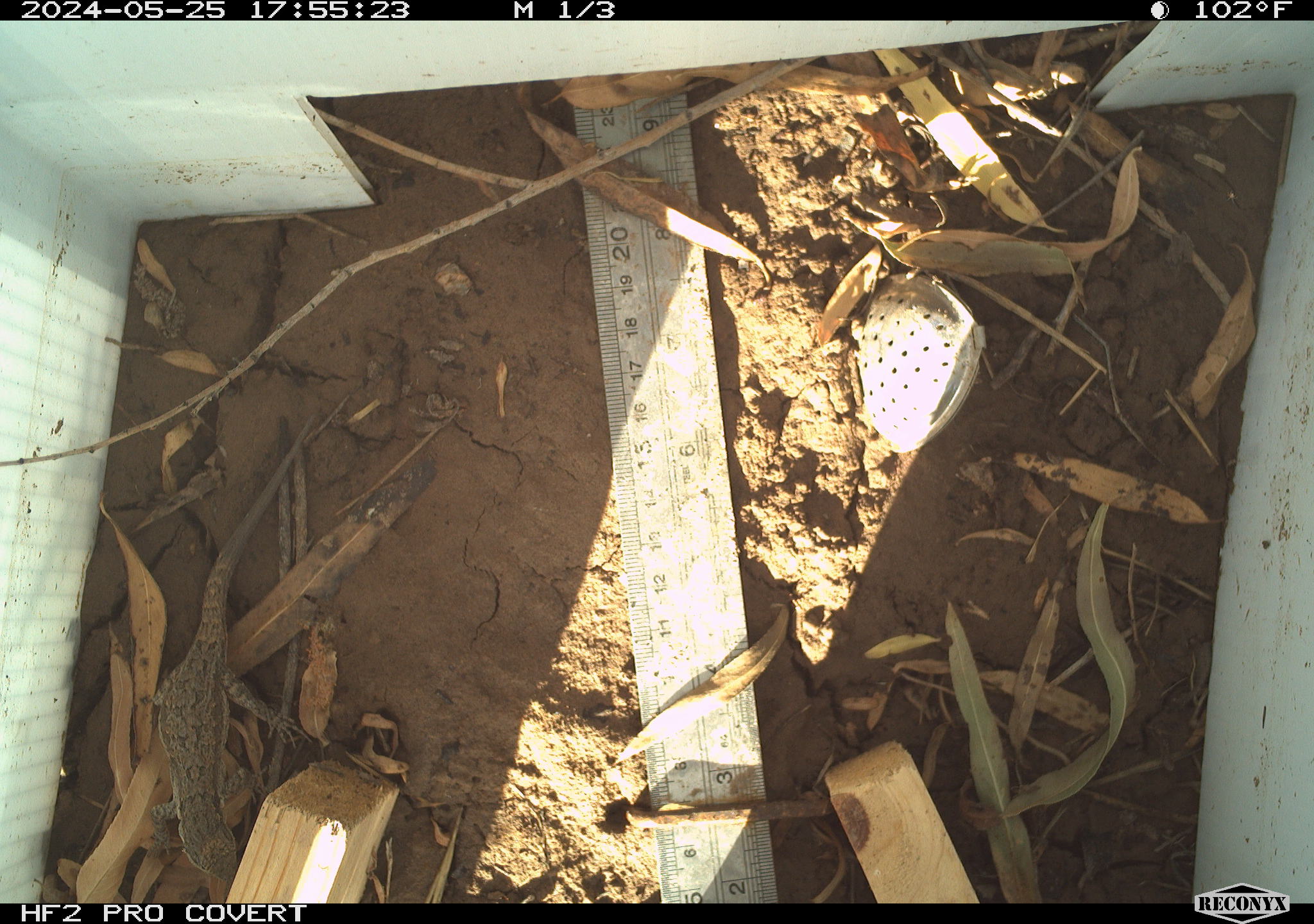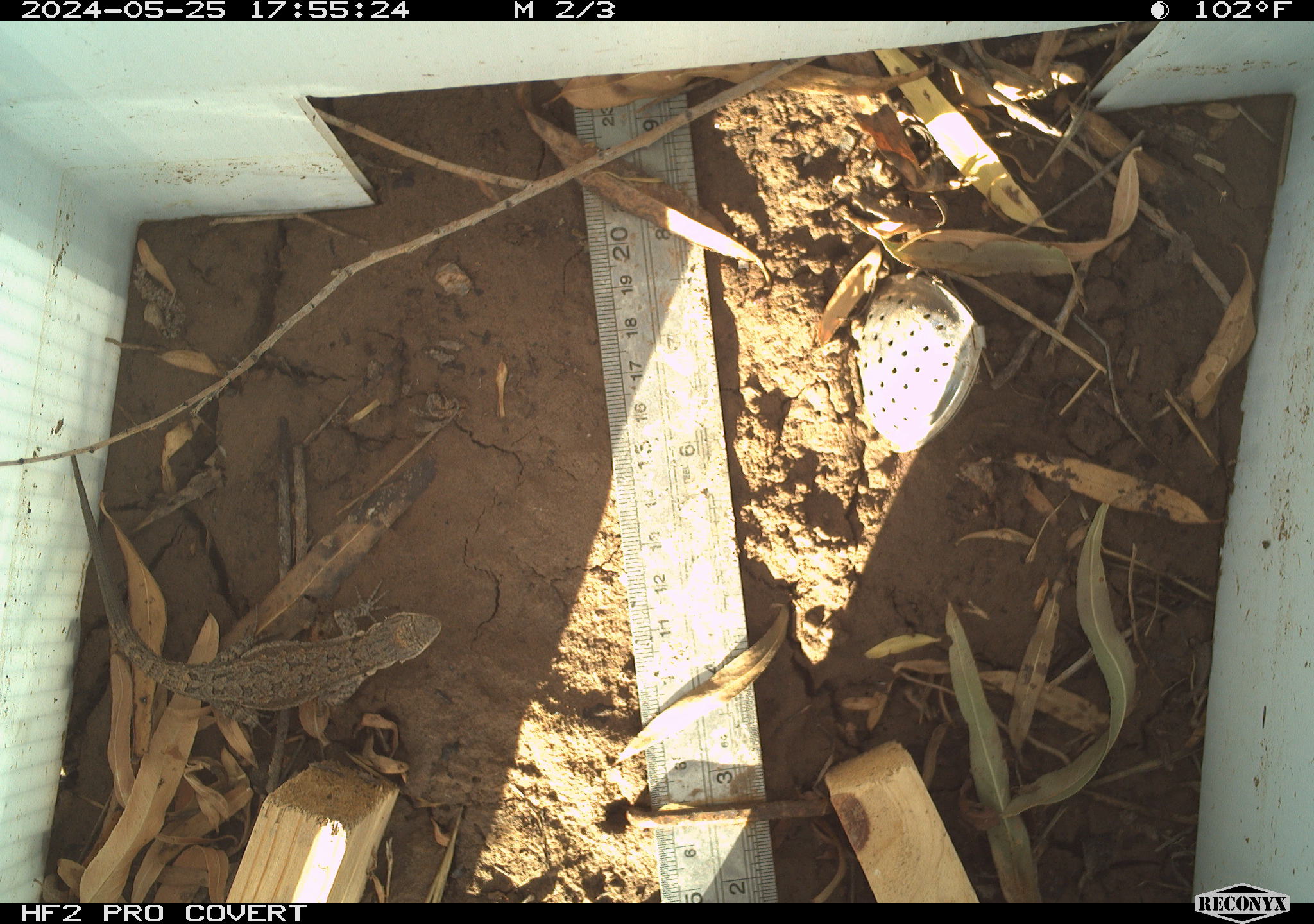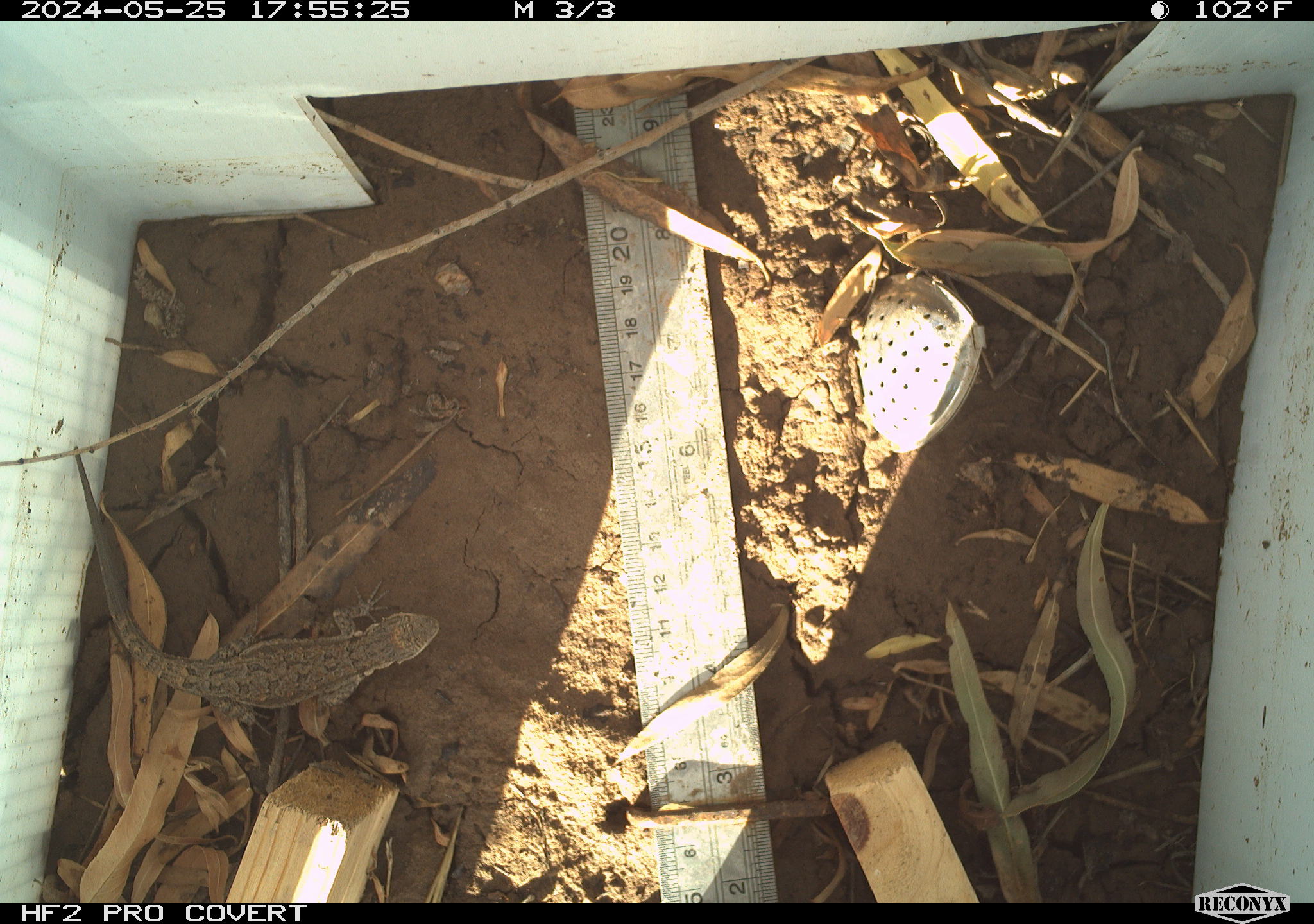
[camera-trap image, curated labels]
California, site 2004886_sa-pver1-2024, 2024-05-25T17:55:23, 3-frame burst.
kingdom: Animalia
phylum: Chordata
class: Reptilia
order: Squamata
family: Phrynosomatidae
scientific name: Phrynosomatidae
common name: phrynosomatid lizards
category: phrynosomatidae family